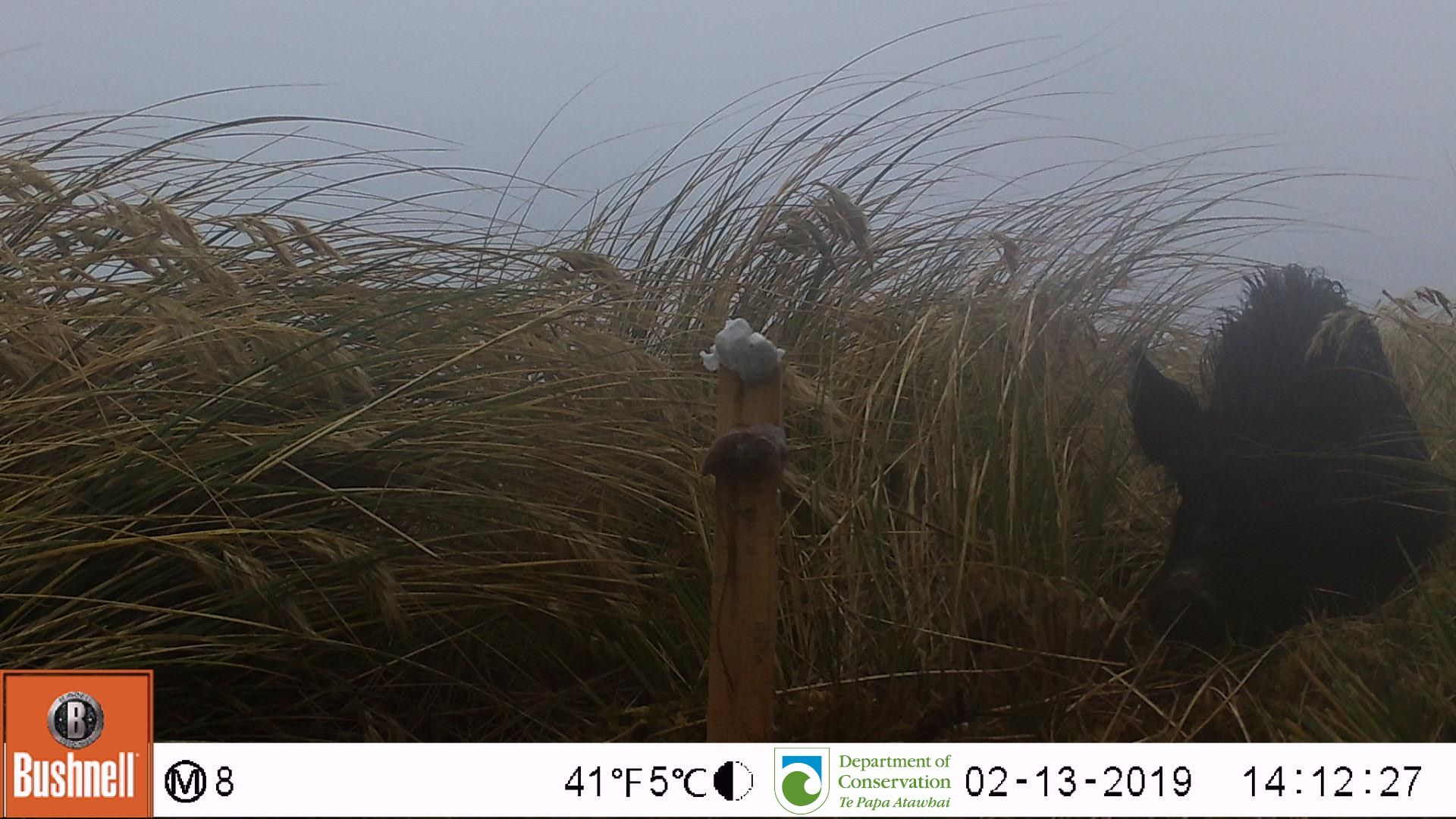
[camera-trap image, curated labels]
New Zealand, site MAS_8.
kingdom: Animalia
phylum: Chordata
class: Mammalia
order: Artiodactyla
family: Suidae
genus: Sus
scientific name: Sus scrofa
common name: pig